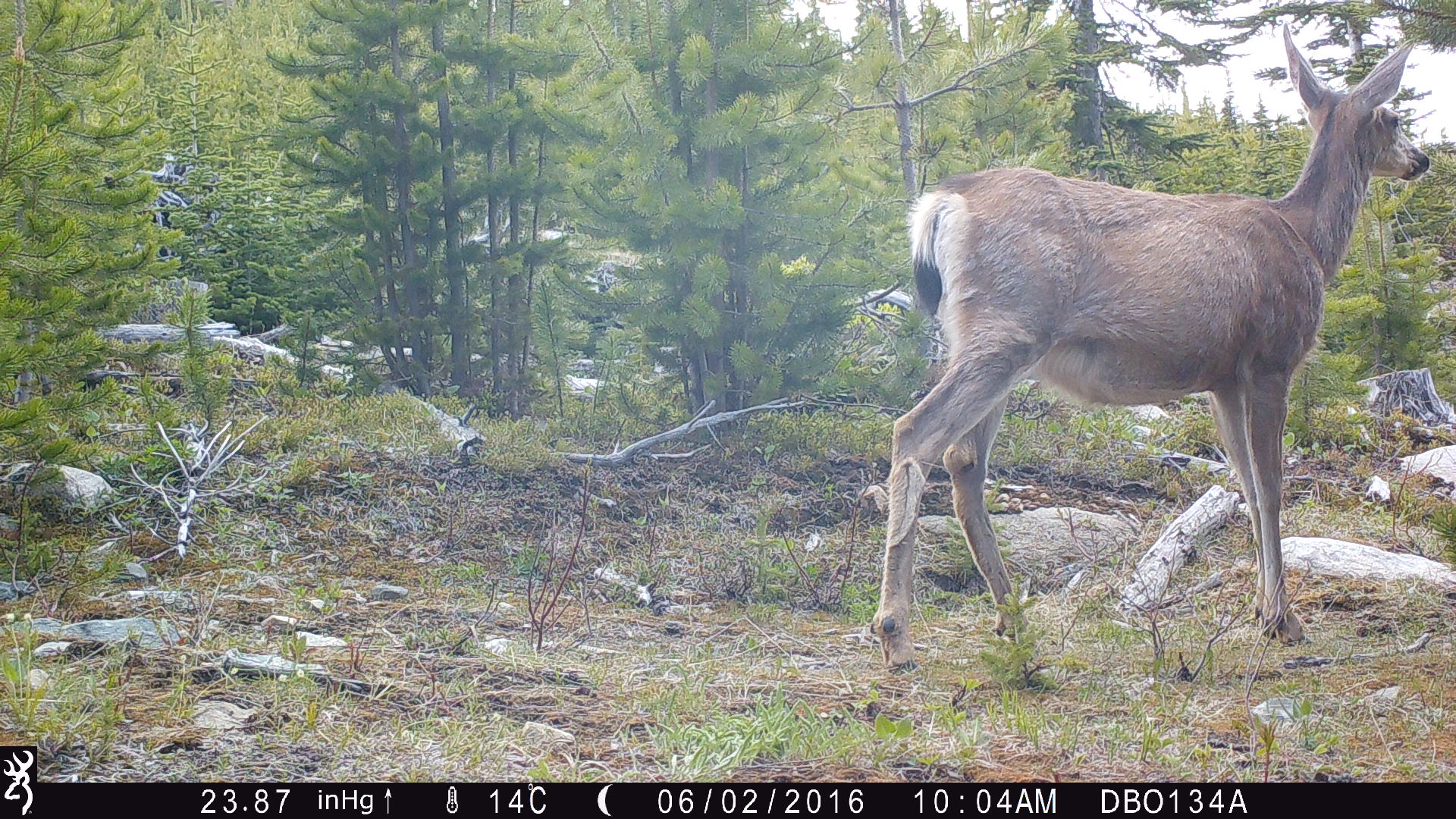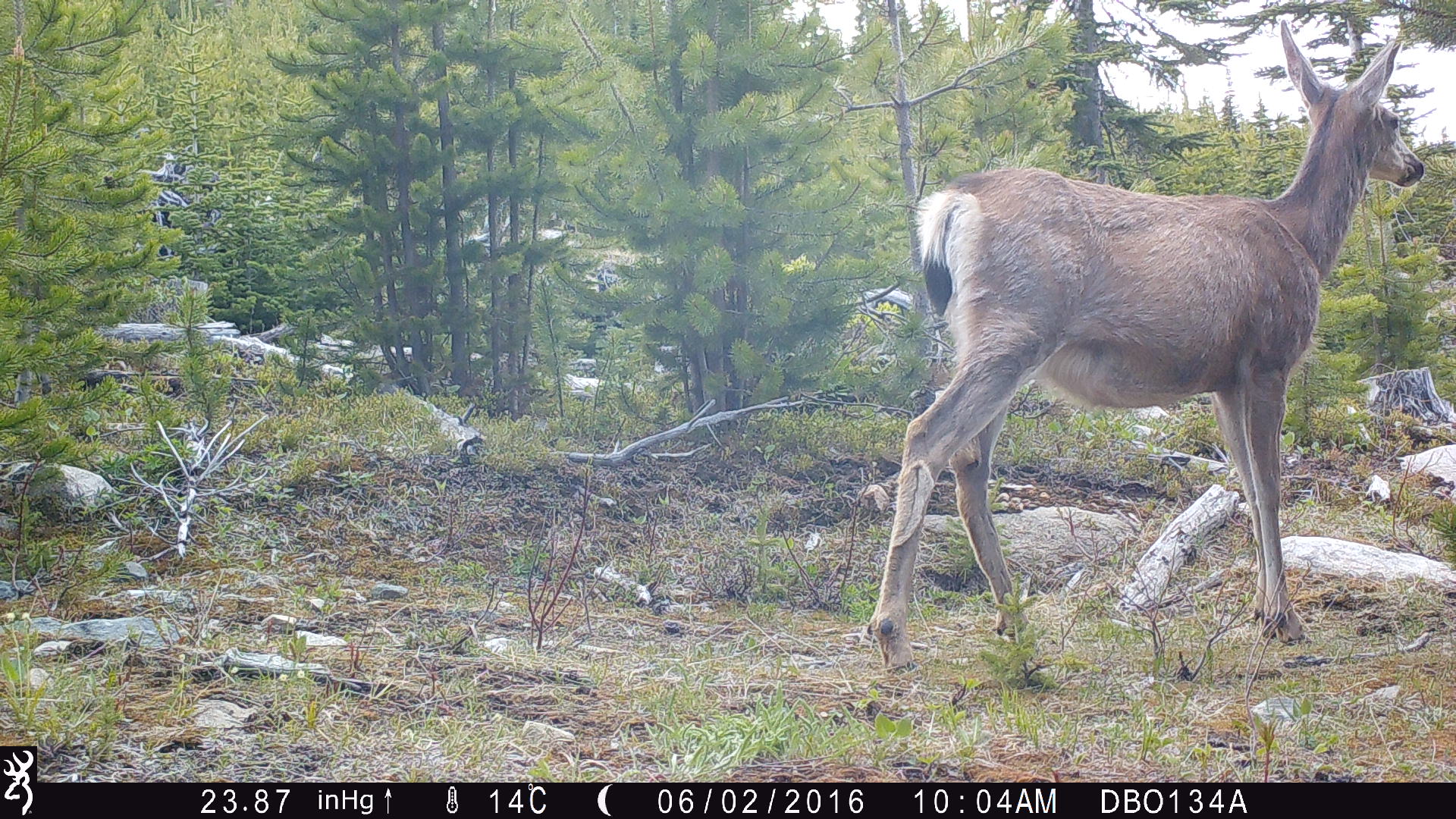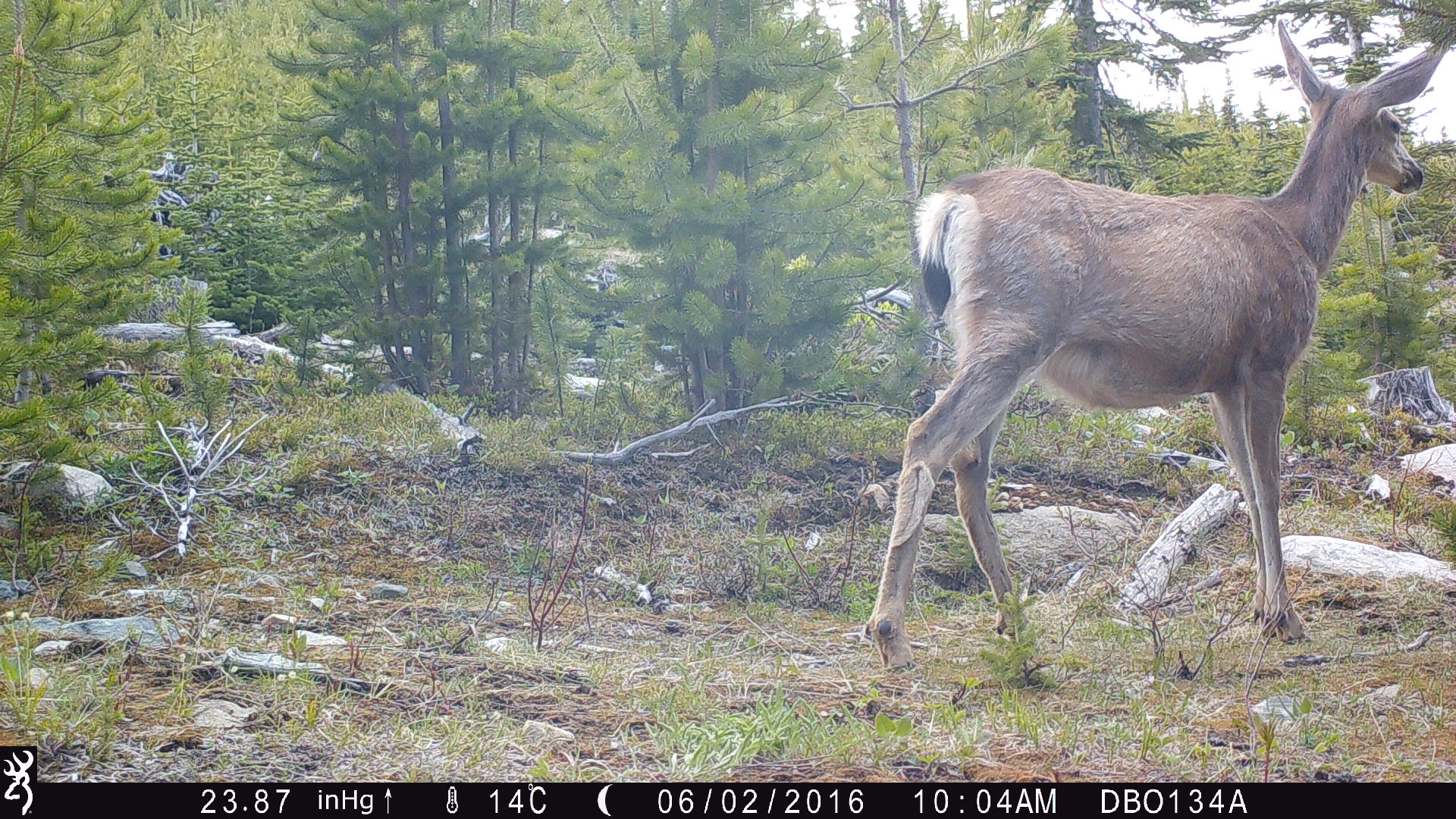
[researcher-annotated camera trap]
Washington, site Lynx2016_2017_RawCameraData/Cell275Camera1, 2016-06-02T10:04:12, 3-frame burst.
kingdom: Animalia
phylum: Chordata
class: Mammalia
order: Artiodactyla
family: Cervidae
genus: Odocoileus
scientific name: Odocoileus hemionus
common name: mule deer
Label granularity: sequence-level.